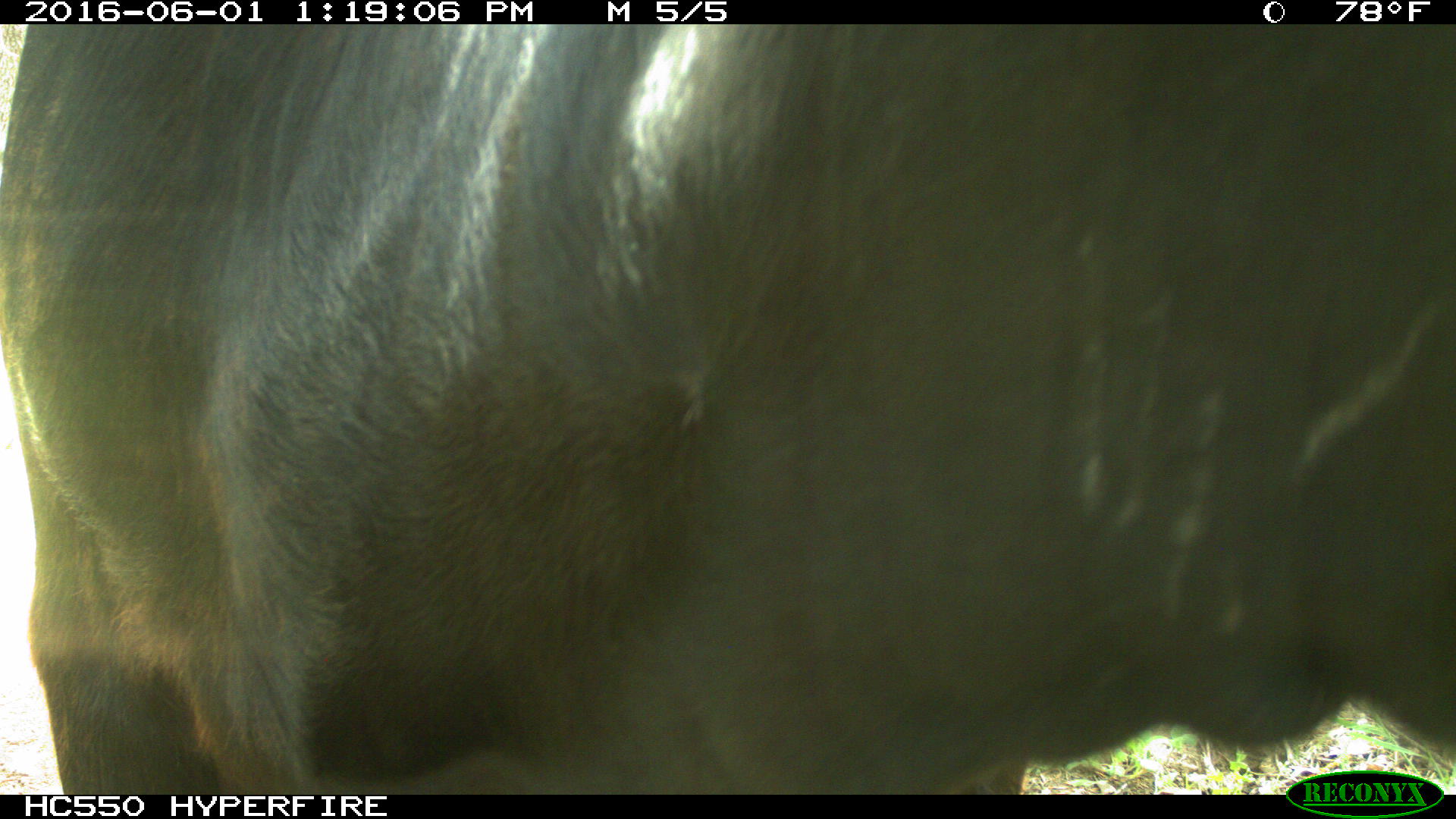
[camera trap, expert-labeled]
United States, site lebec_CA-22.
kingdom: Animalia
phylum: Chordata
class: Mammalia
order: Artiodactyla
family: Bovidae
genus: Bos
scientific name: Bos taurus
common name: domestic cow